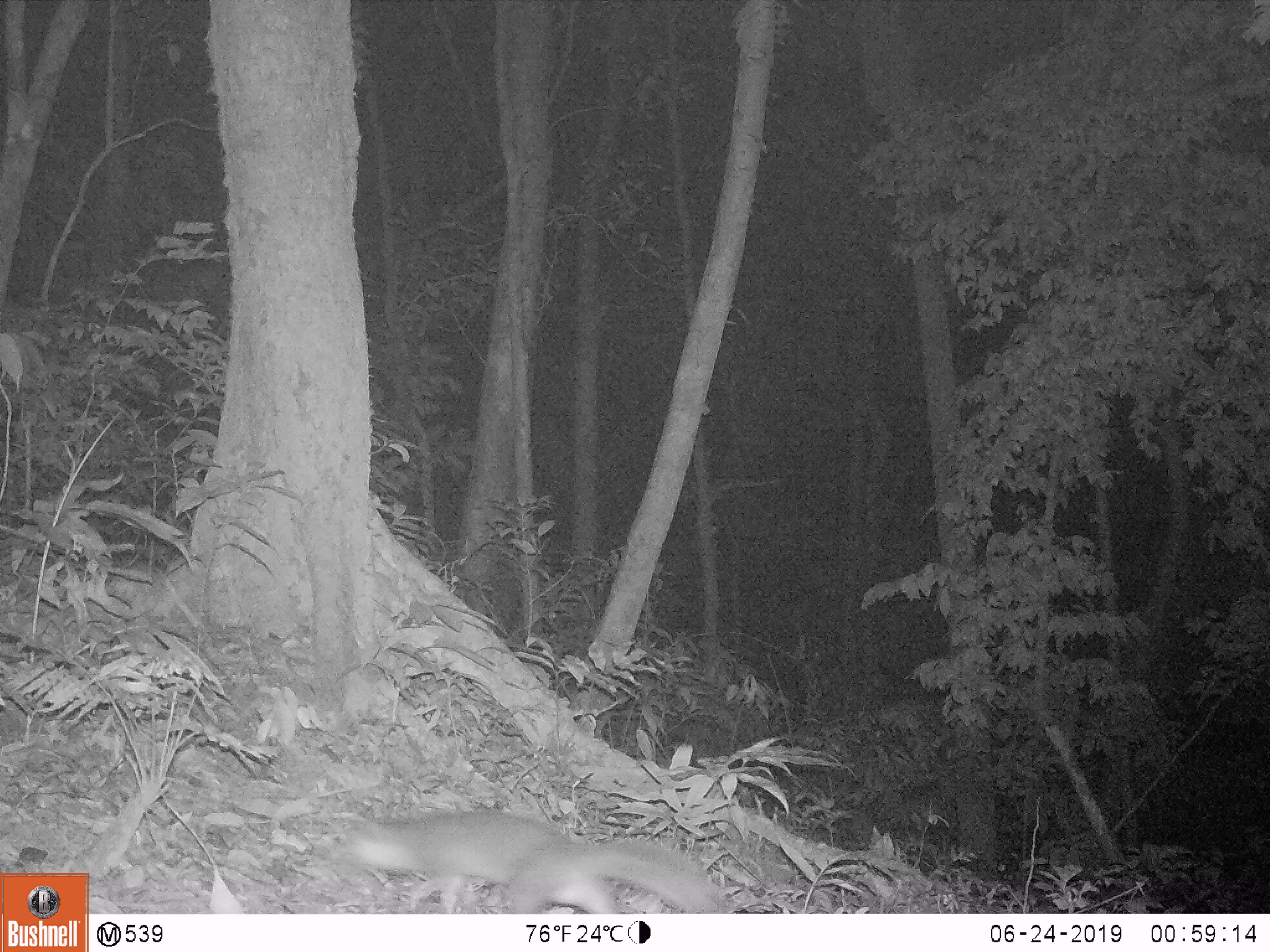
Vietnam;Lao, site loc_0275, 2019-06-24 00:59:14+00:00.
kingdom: Animalia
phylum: Chordata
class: Mammalia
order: Carnivora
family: Mustelidae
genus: Melogale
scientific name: Melogale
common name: ferret badger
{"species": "ferret badger (Melogale)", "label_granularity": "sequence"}